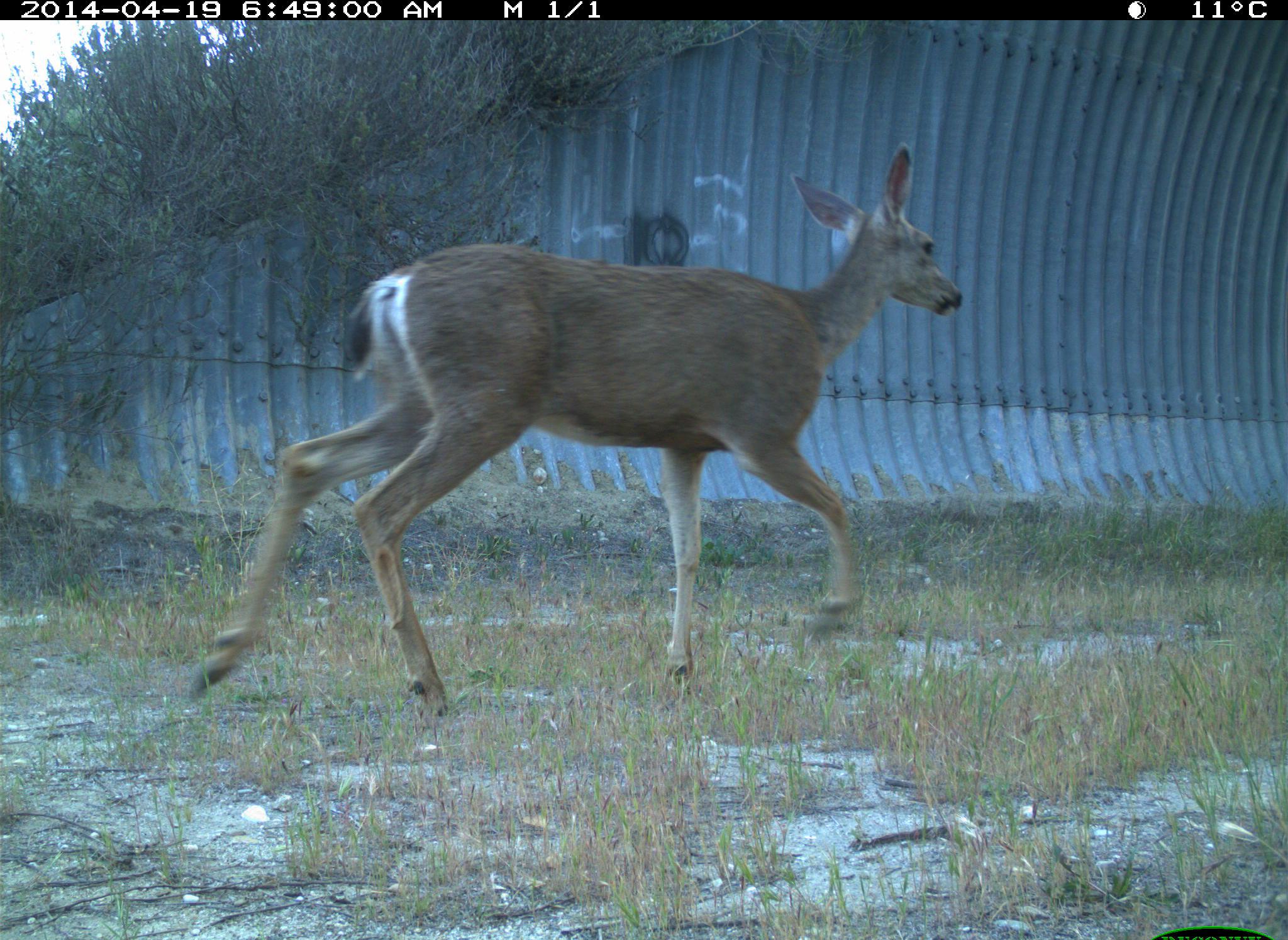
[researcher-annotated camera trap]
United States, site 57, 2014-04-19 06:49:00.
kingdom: Animalia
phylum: Chordata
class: Mammalia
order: Artiodactyla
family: Cervidae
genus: Odocoileus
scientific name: Odocoileus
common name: deer